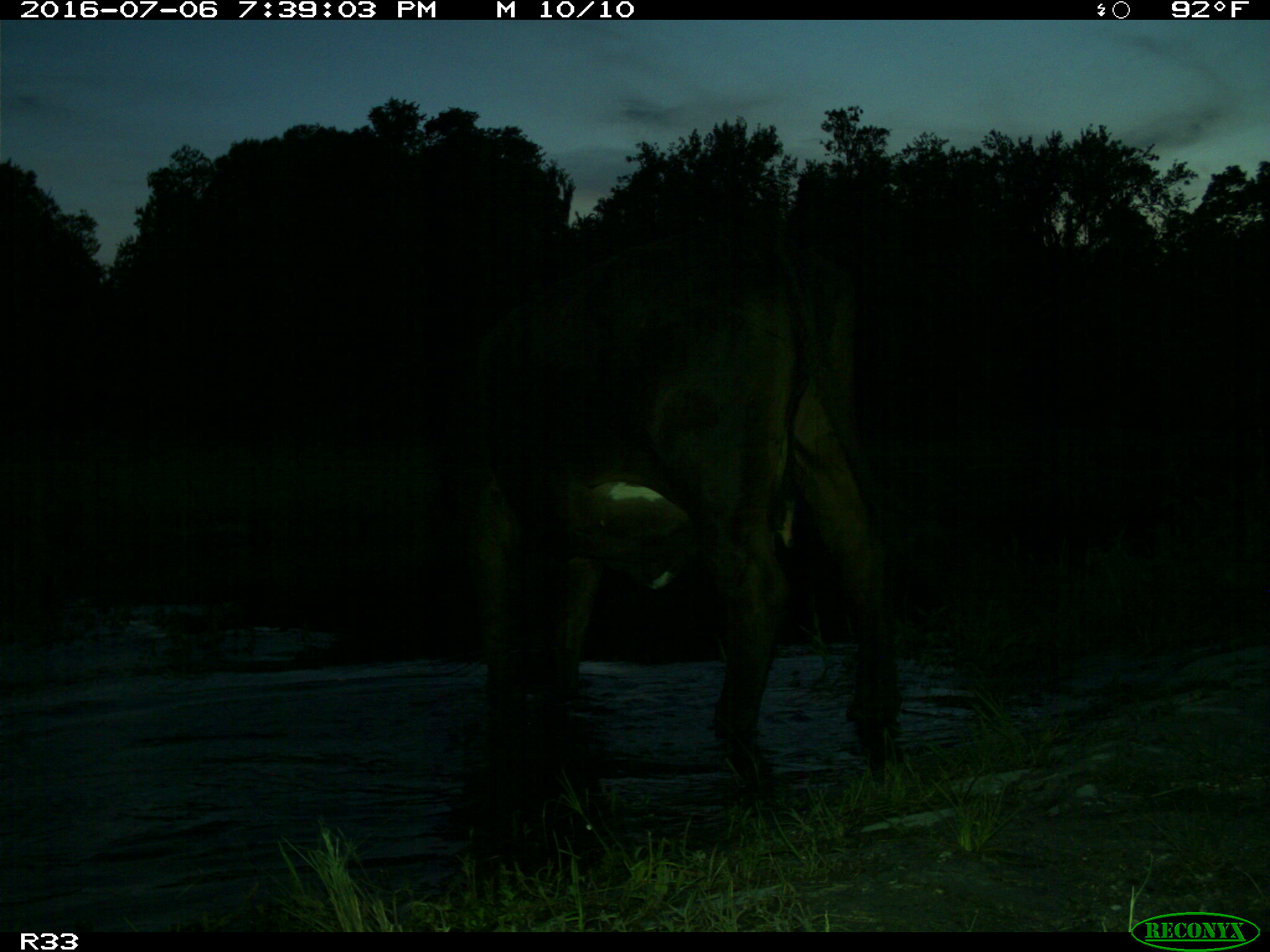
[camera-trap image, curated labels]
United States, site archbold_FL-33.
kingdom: Animalia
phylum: Chordata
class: Mammalia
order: Artiodactyla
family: Bovidae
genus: Bos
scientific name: Bos taurus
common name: domestic cow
Bos taurus (domestic cow).